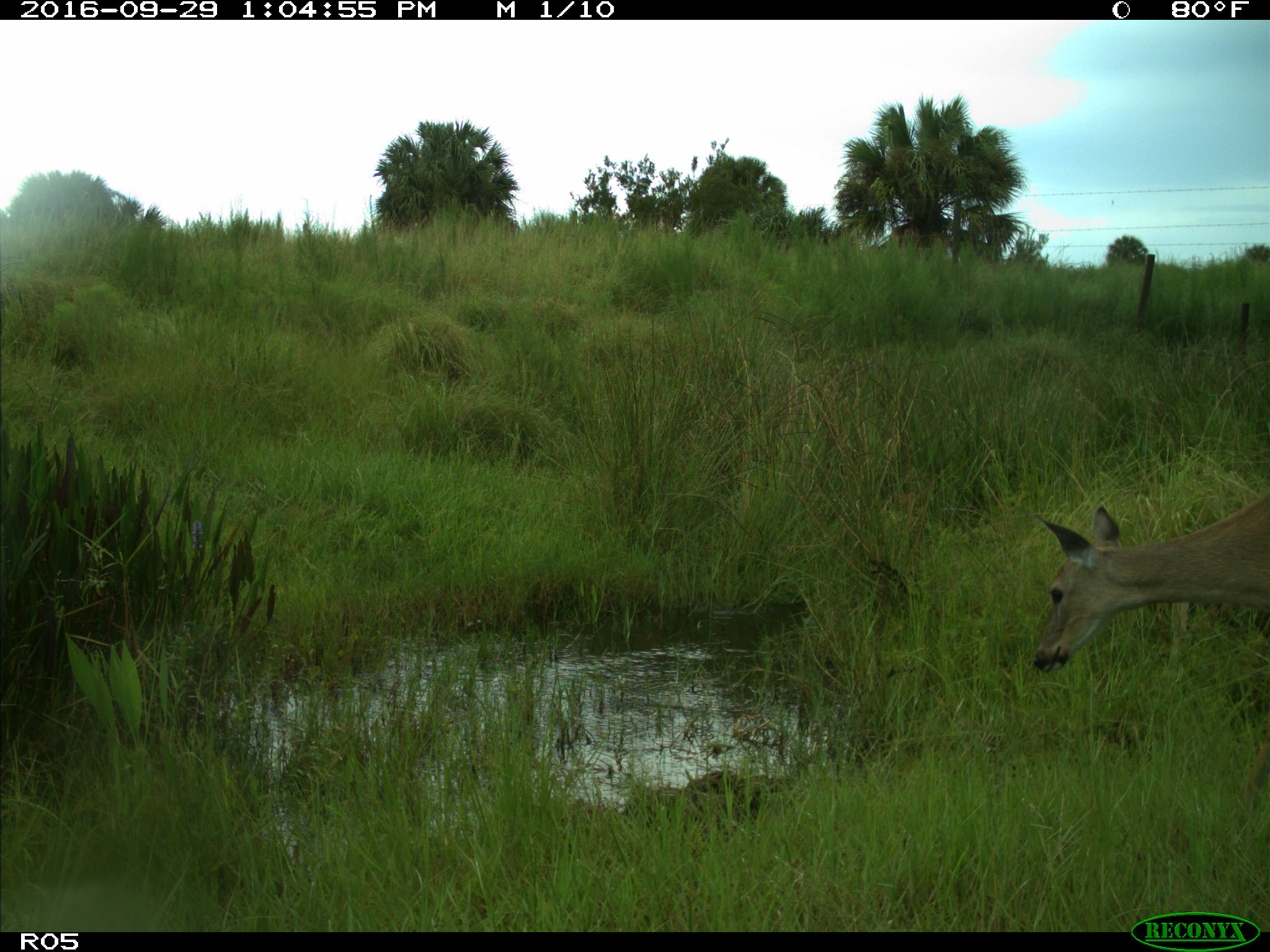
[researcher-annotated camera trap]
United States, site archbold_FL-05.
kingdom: Animalia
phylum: Chordata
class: Mammalia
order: Artiodactyla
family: Cervidae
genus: Odocoileus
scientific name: Odocoileus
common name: deer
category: unidentified deer